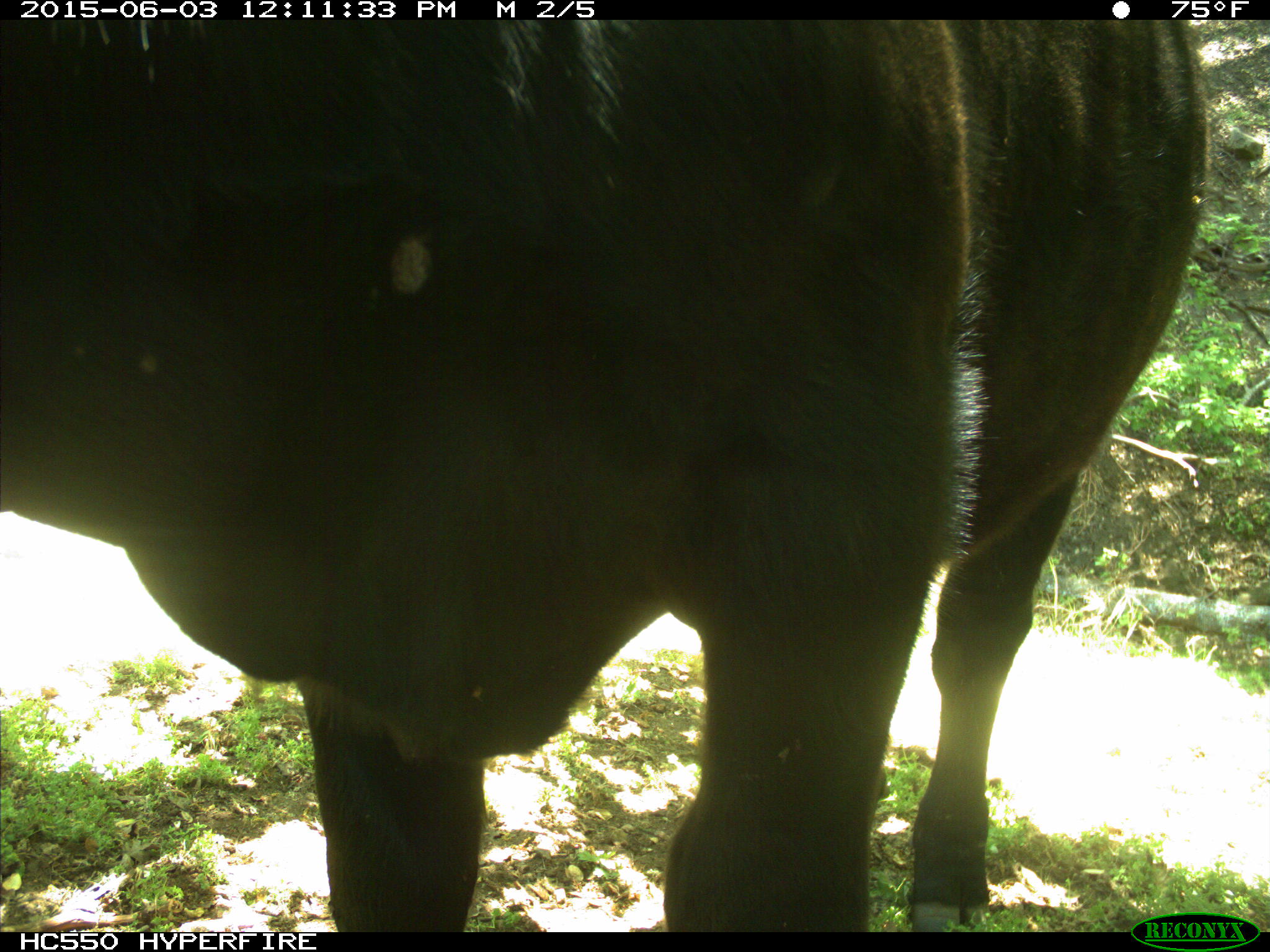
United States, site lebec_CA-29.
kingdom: Animalia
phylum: Chordata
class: Mammalia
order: Artiodactyla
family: Bovidae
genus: Bos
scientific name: Bos taurus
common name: domestic cow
Bos taurus (domestic cow).